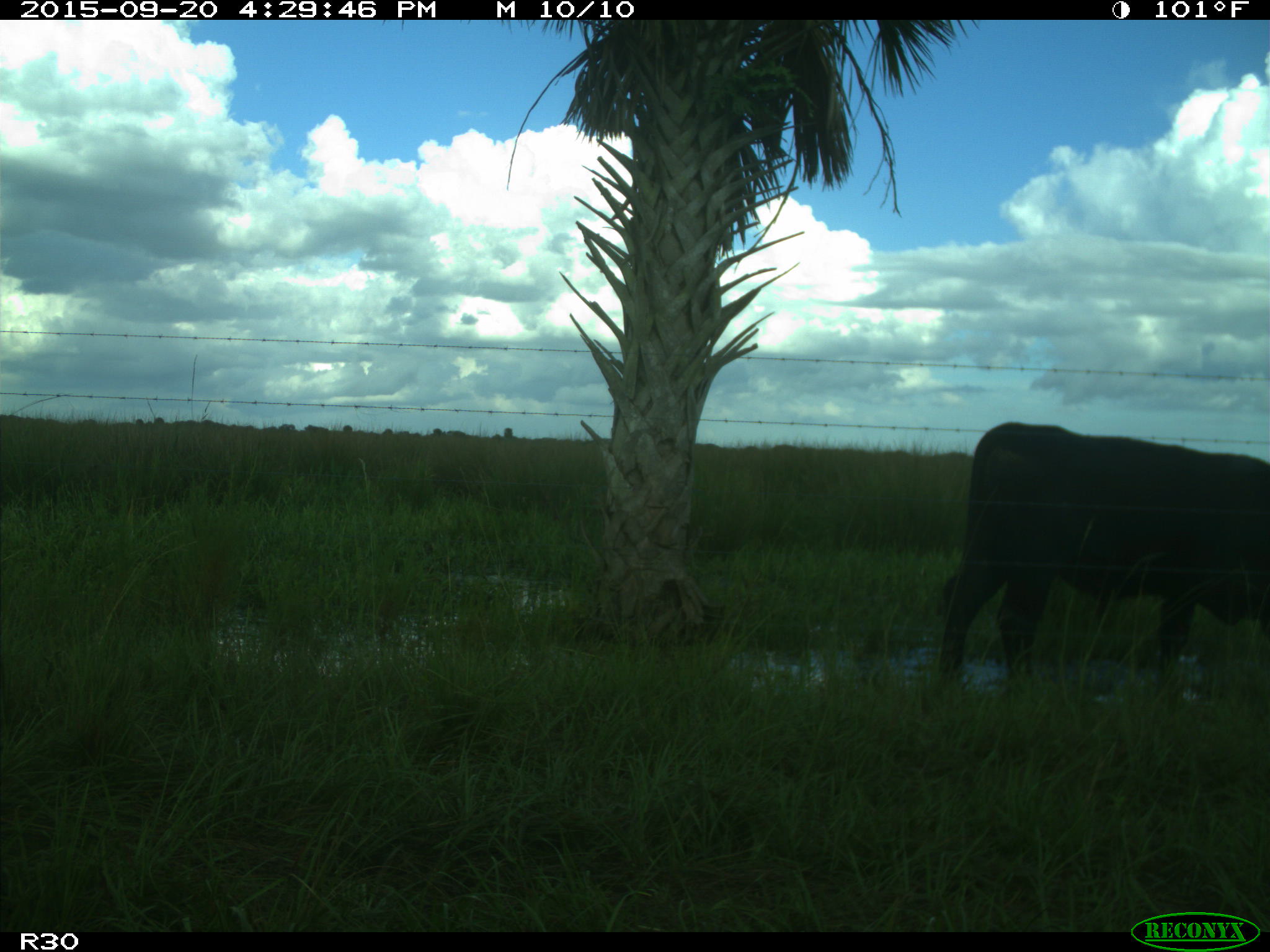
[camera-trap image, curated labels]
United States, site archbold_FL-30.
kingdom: Animalia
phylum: Chordata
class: Mammalia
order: Artiodactyla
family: Bovidae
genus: Bos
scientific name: Bos taurus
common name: domestic cow